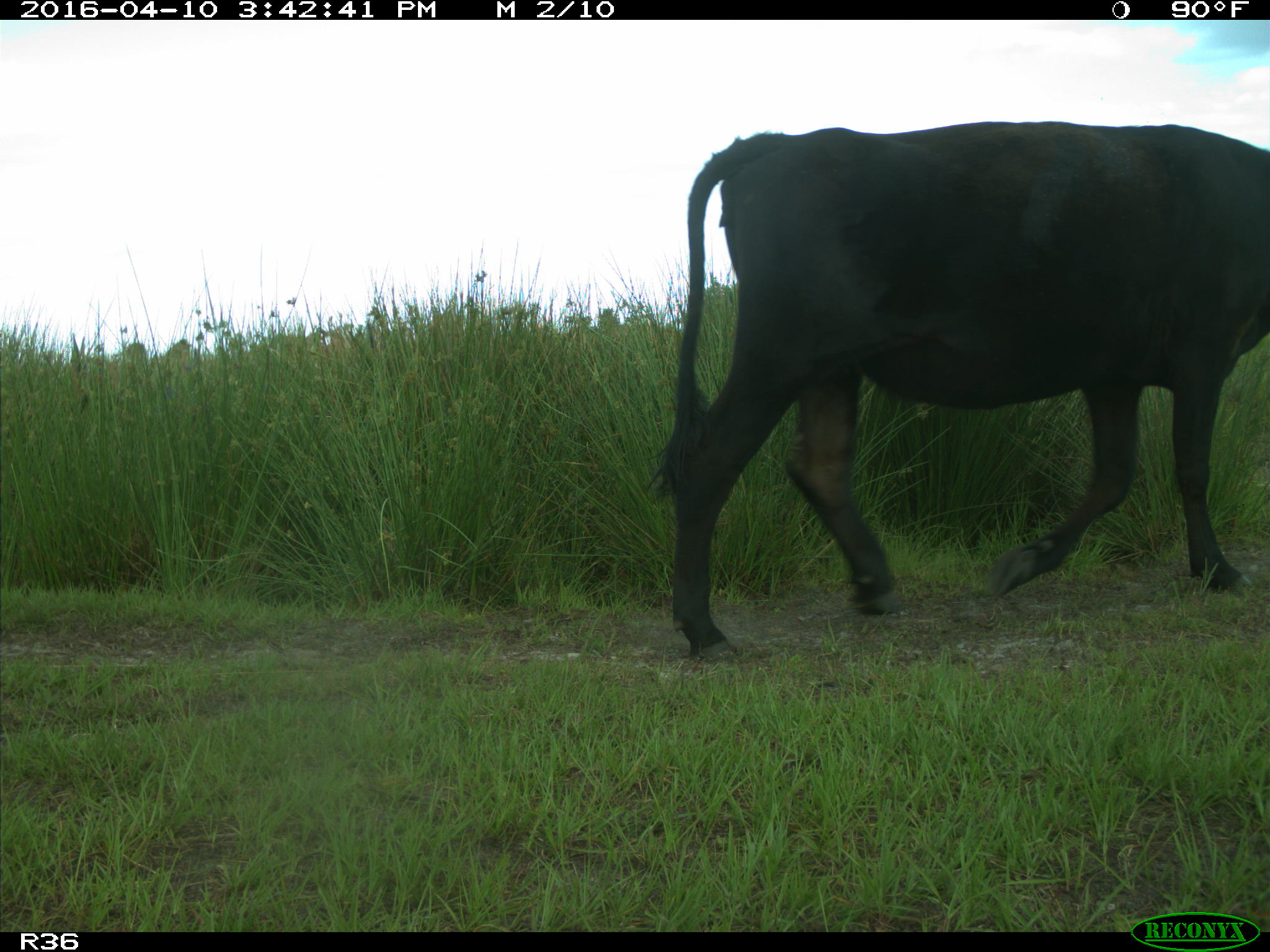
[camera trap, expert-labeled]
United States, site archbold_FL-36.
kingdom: Animalia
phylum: Chordata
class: Mammalia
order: Artiodactyla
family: Bovidae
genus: Bos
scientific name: Bos taurus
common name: domestic cow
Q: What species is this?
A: Bos taurus (domestic cow).